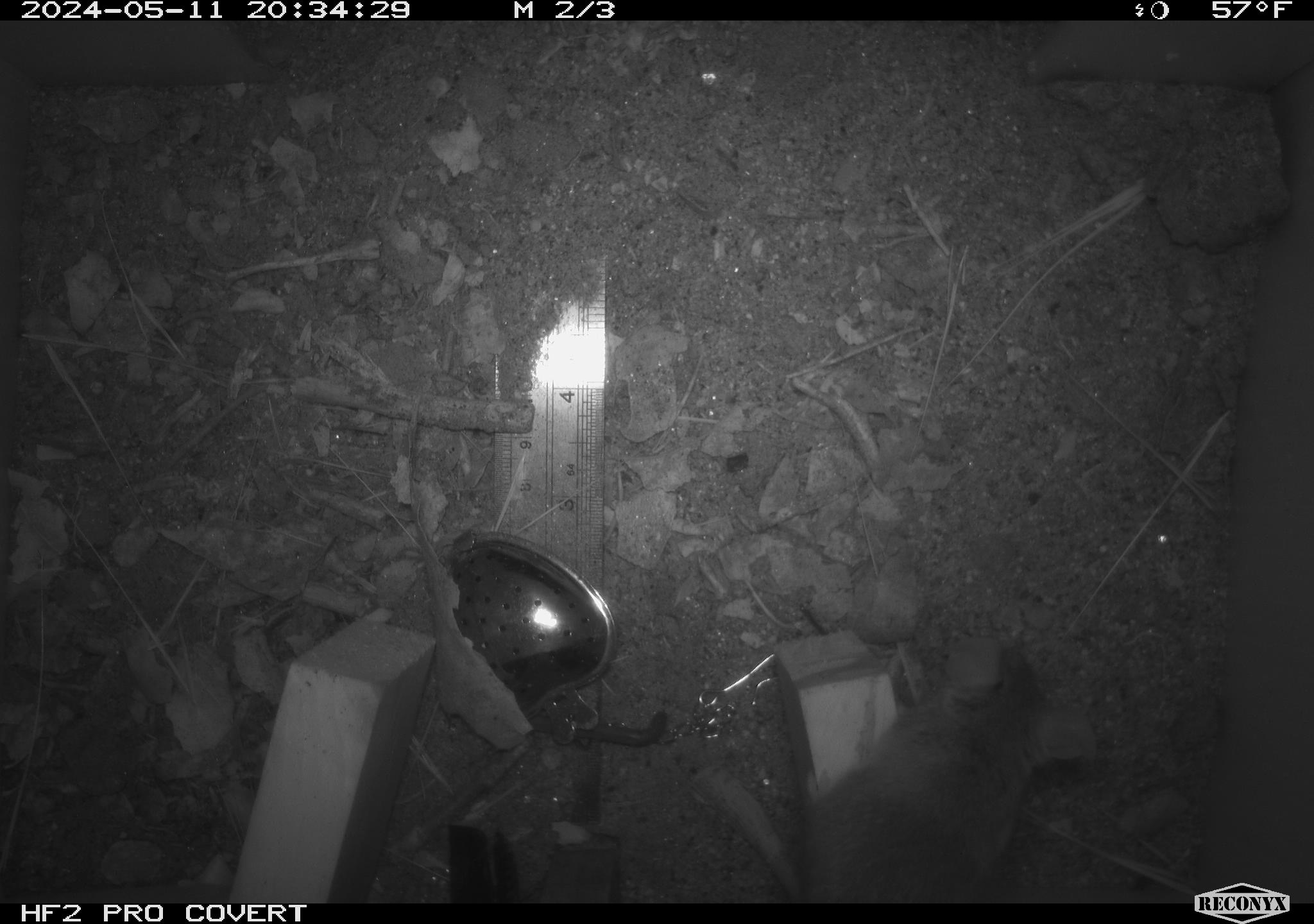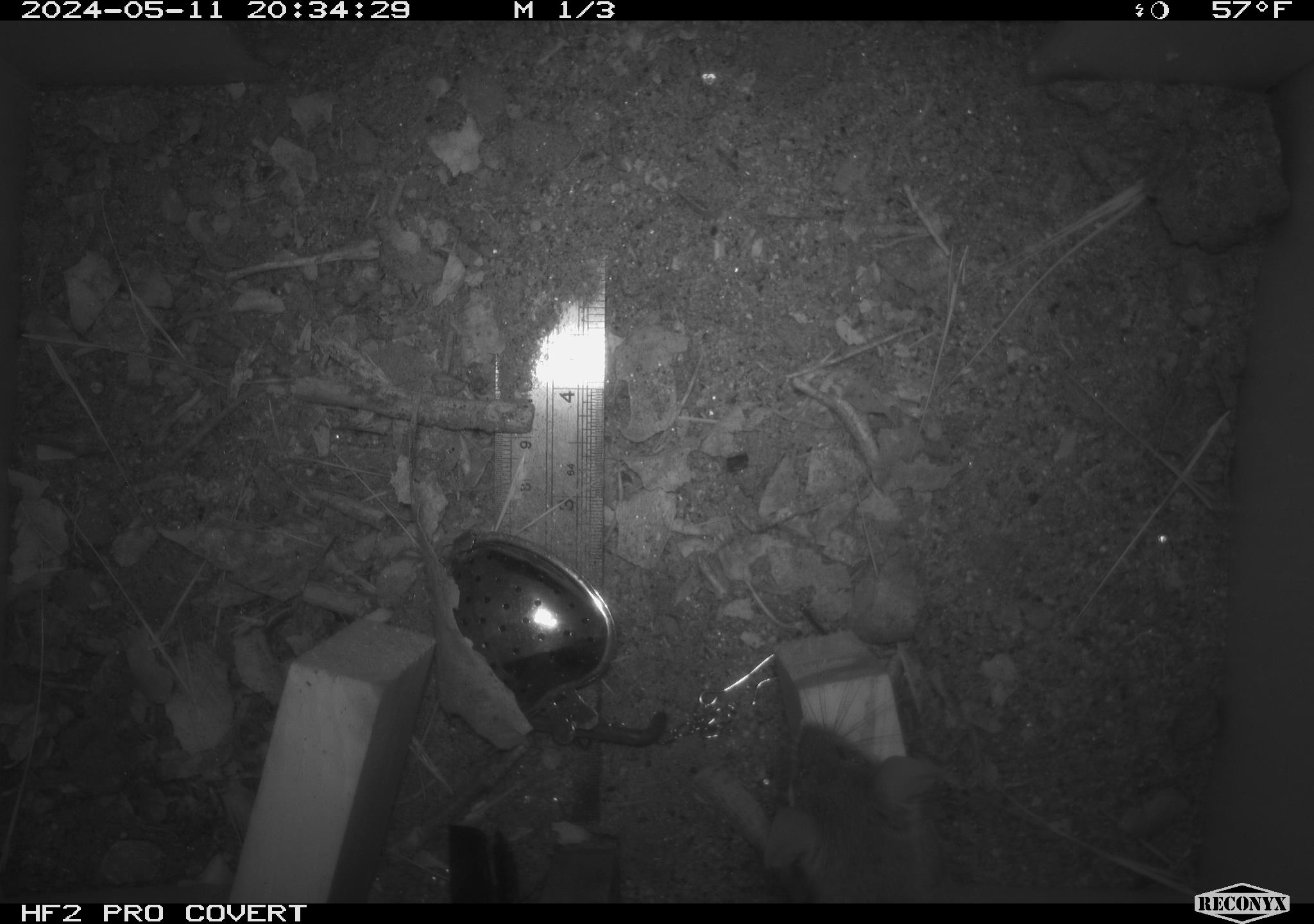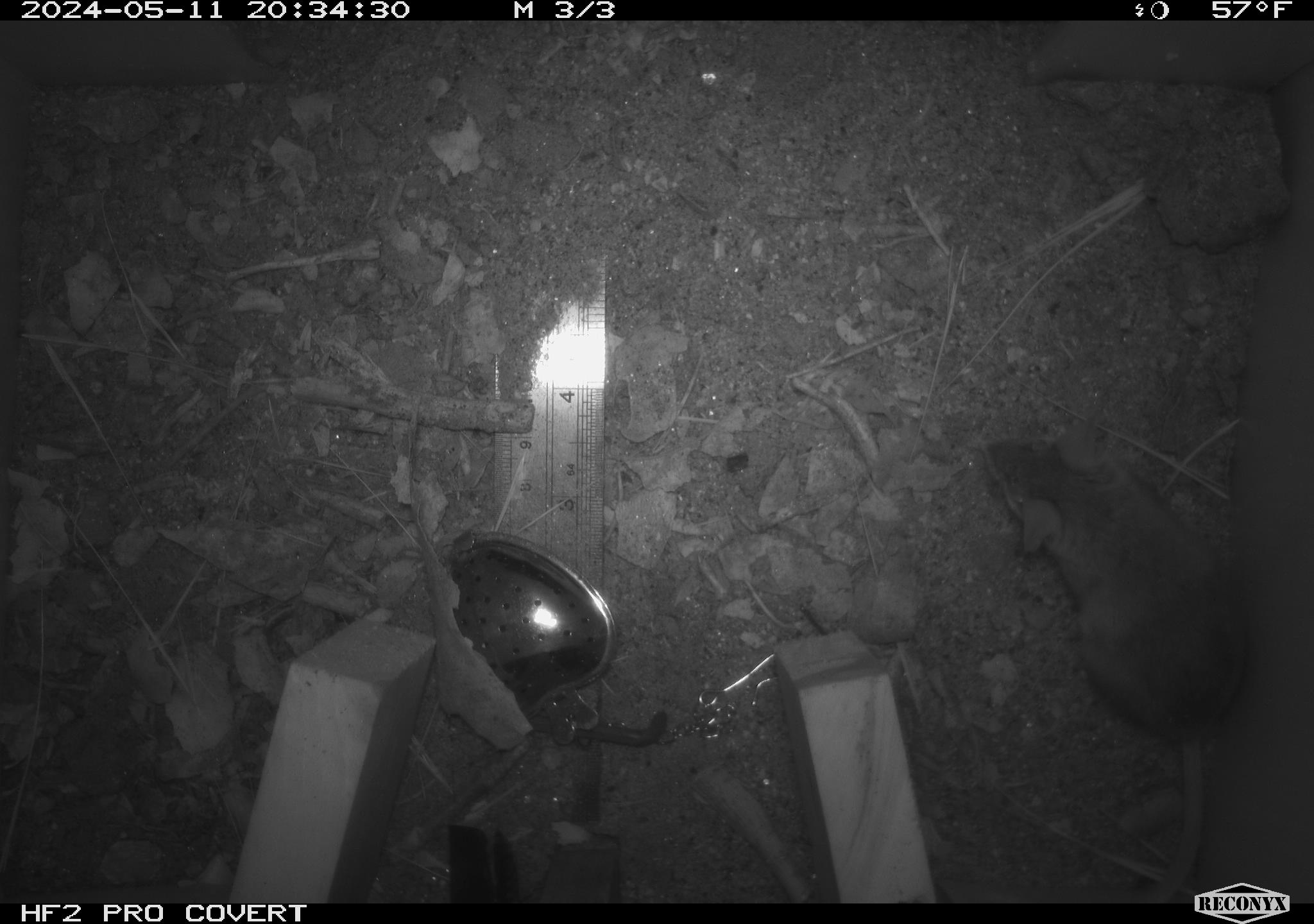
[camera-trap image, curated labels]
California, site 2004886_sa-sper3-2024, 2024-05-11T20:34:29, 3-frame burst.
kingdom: Animalia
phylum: Chordata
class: Mammalia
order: Rodentia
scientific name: Rodentia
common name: mouse species